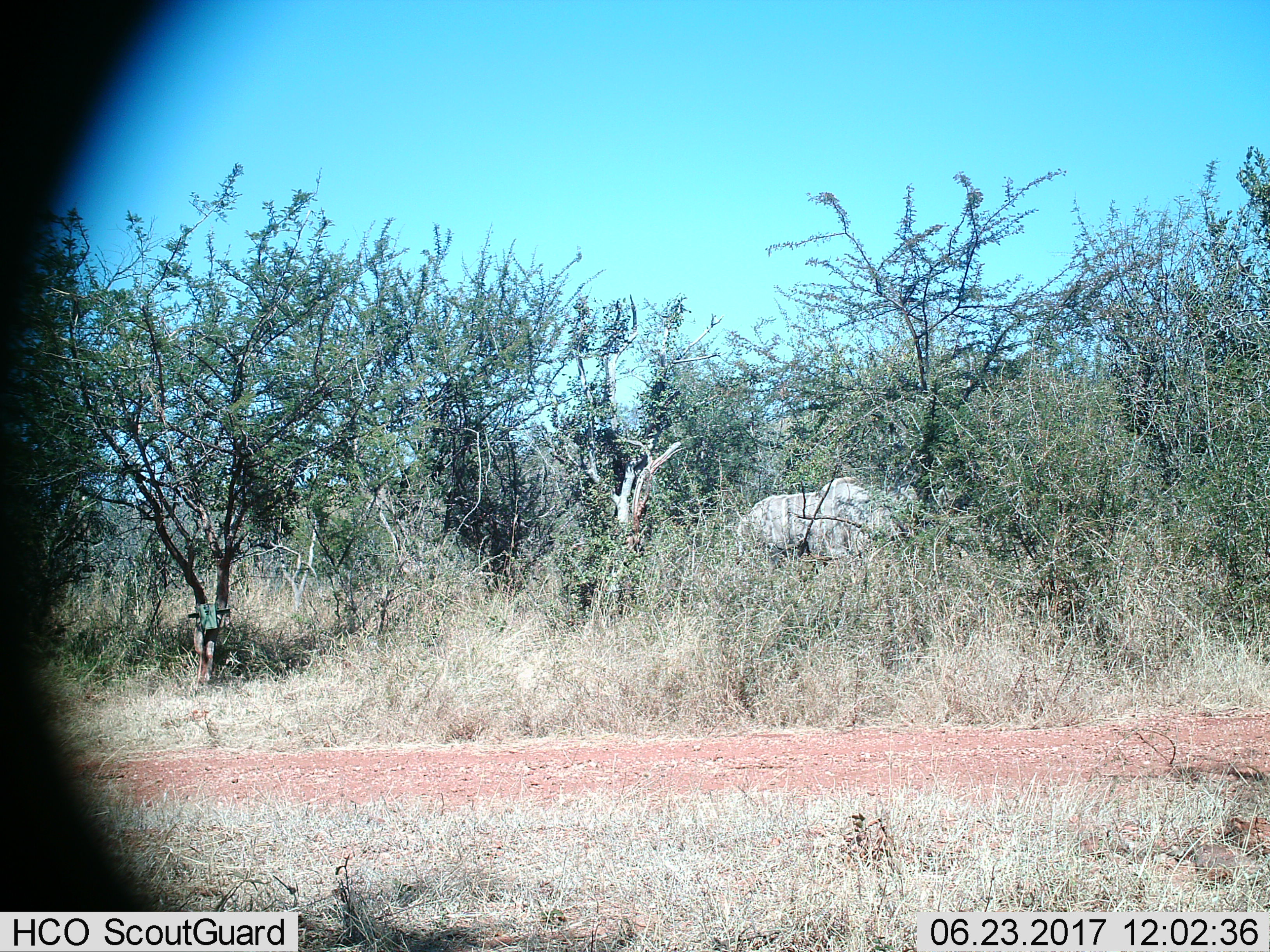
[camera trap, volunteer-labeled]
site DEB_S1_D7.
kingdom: Animalia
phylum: Chordata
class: Mammalia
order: Artiodactyla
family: Bovidae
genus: Tragelaphus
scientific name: Tragelaphus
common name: kudu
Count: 1.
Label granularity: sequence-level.